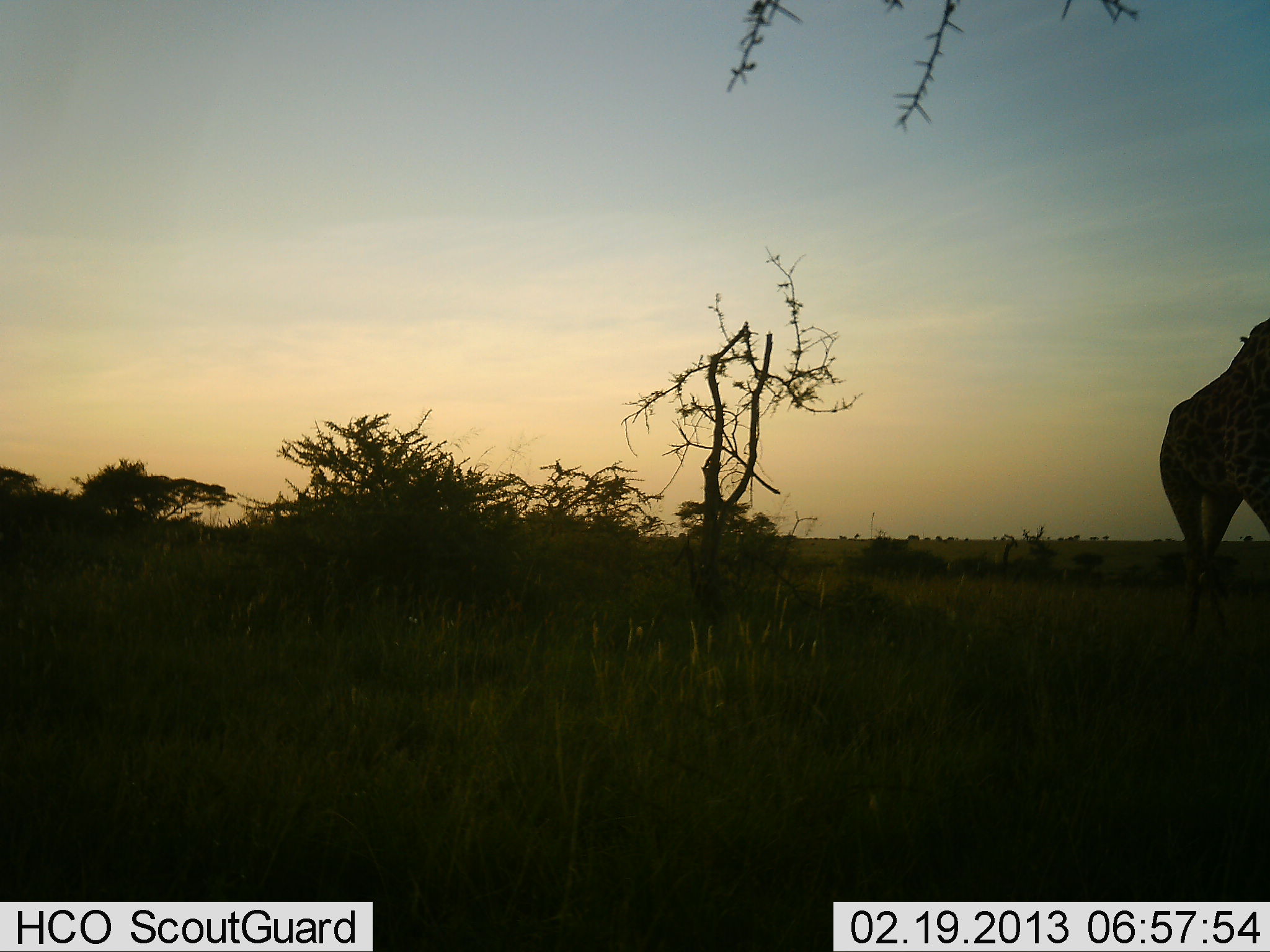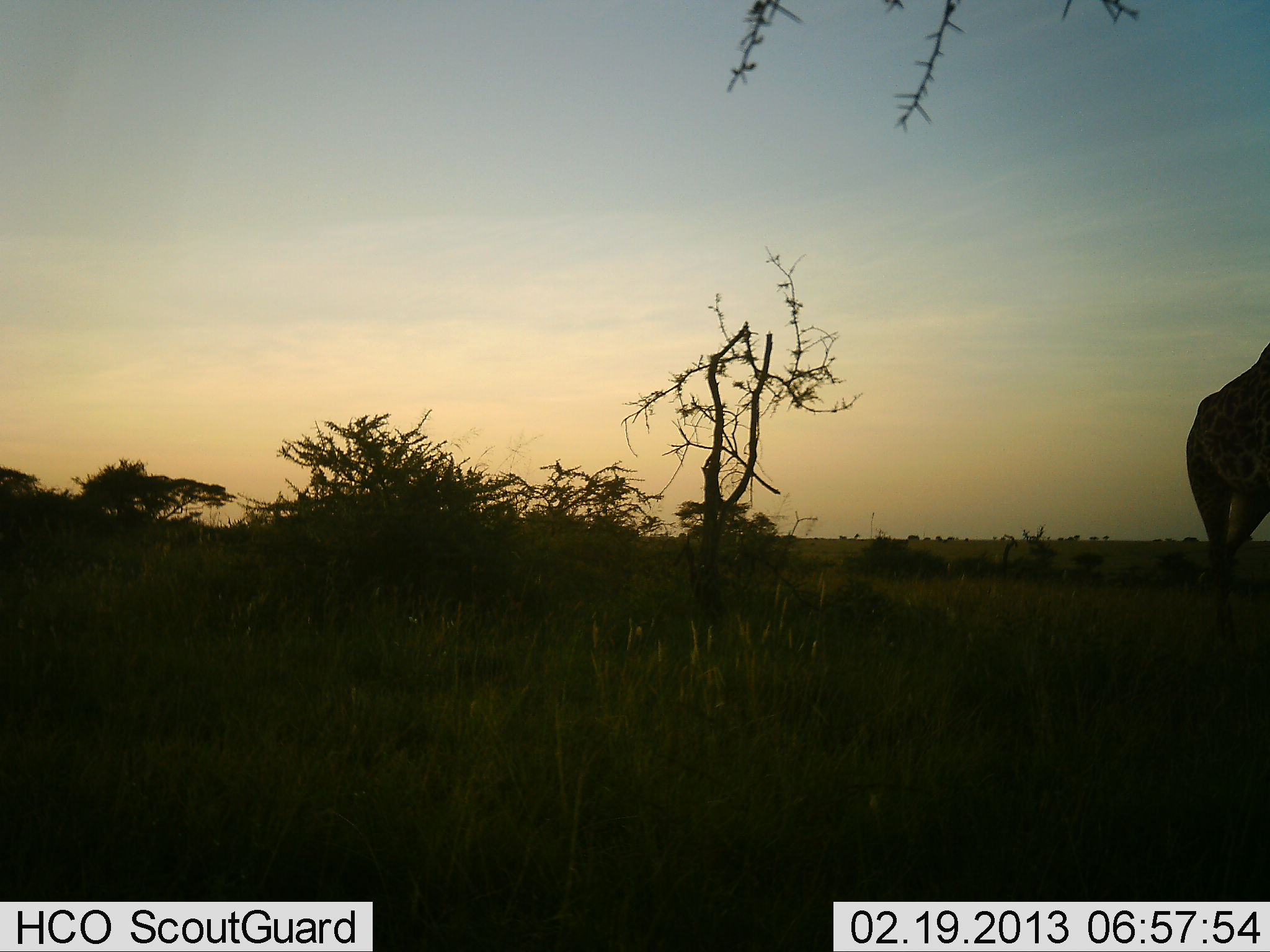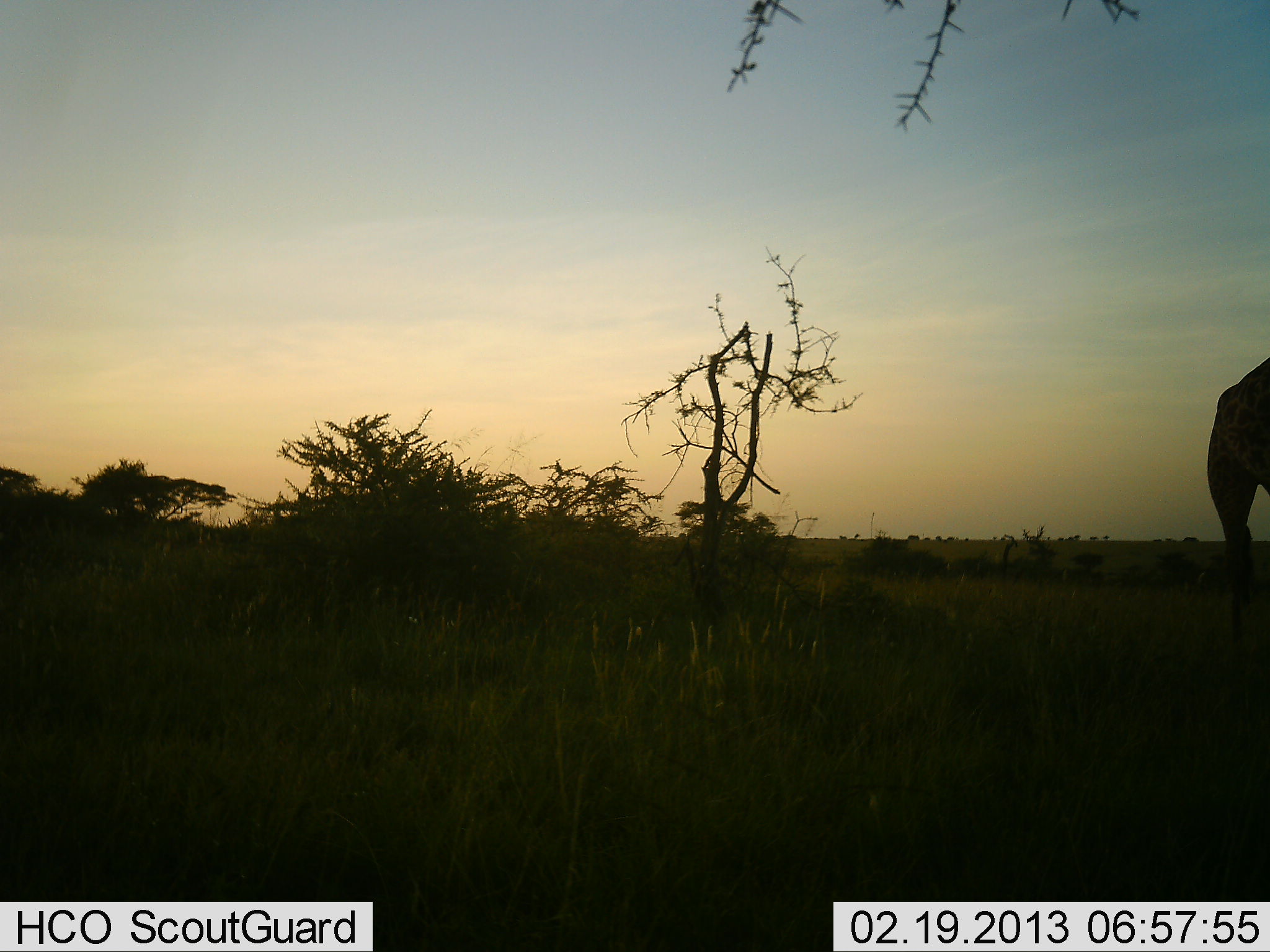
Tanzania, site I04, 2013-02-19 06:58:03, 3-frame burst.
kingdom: Animalia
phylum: Chordata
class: Mammalia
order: Artiodactyla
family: Giraffidae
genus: Giraffa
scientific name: Giraffa camelopardalis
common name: giraffe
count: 1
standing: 22%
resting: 0%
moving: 83%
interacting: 0%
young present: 0%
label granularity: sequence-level